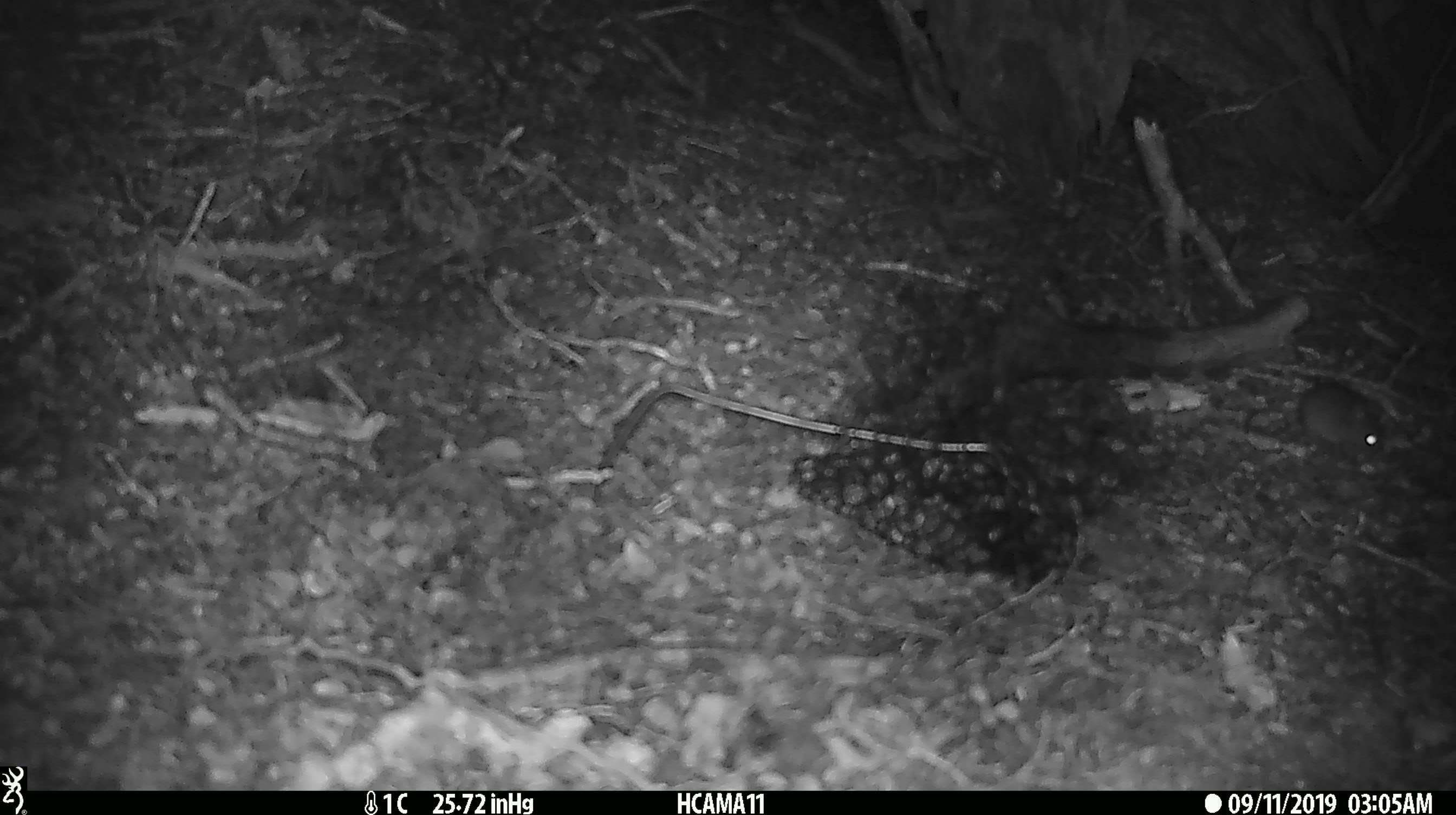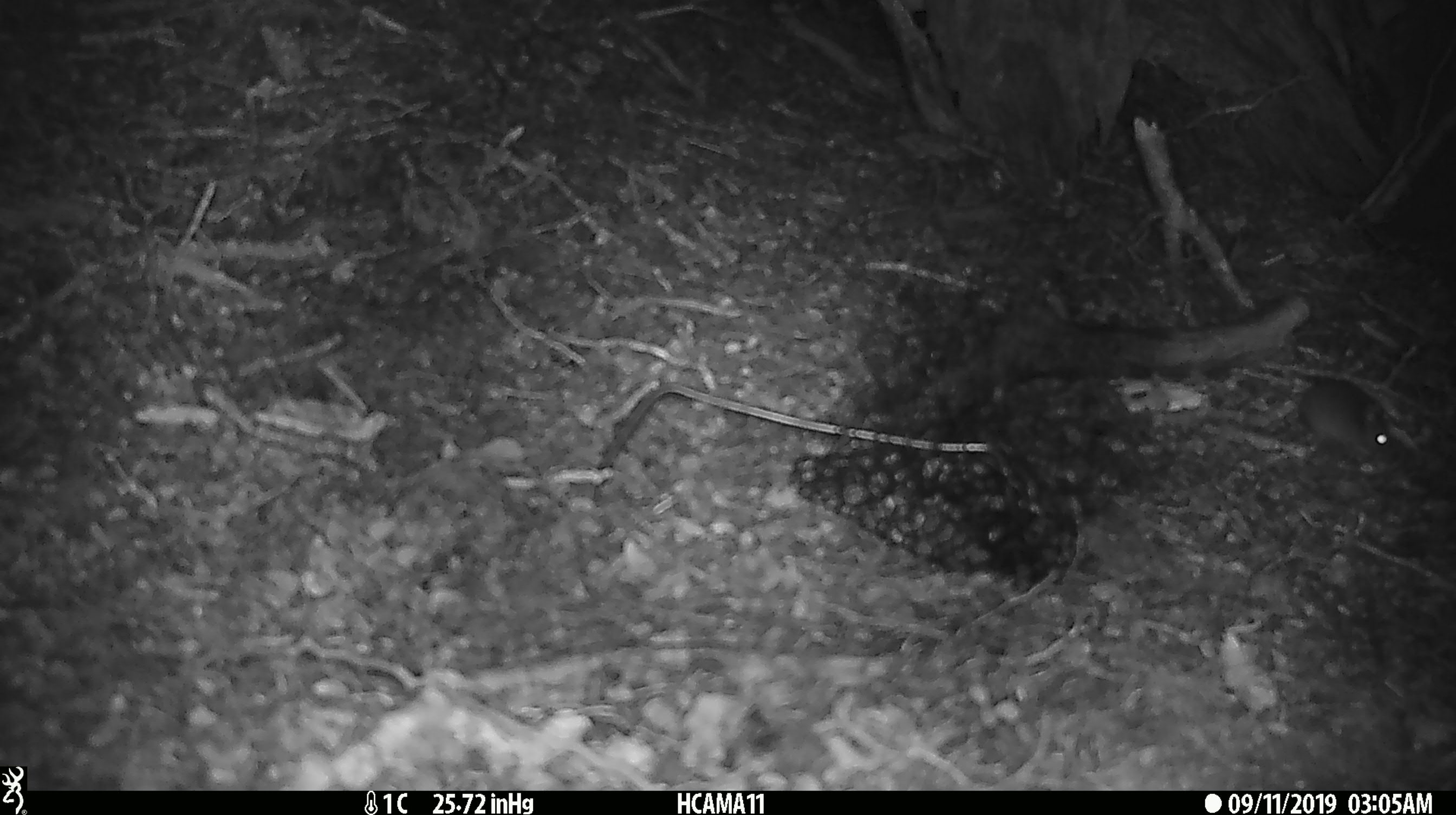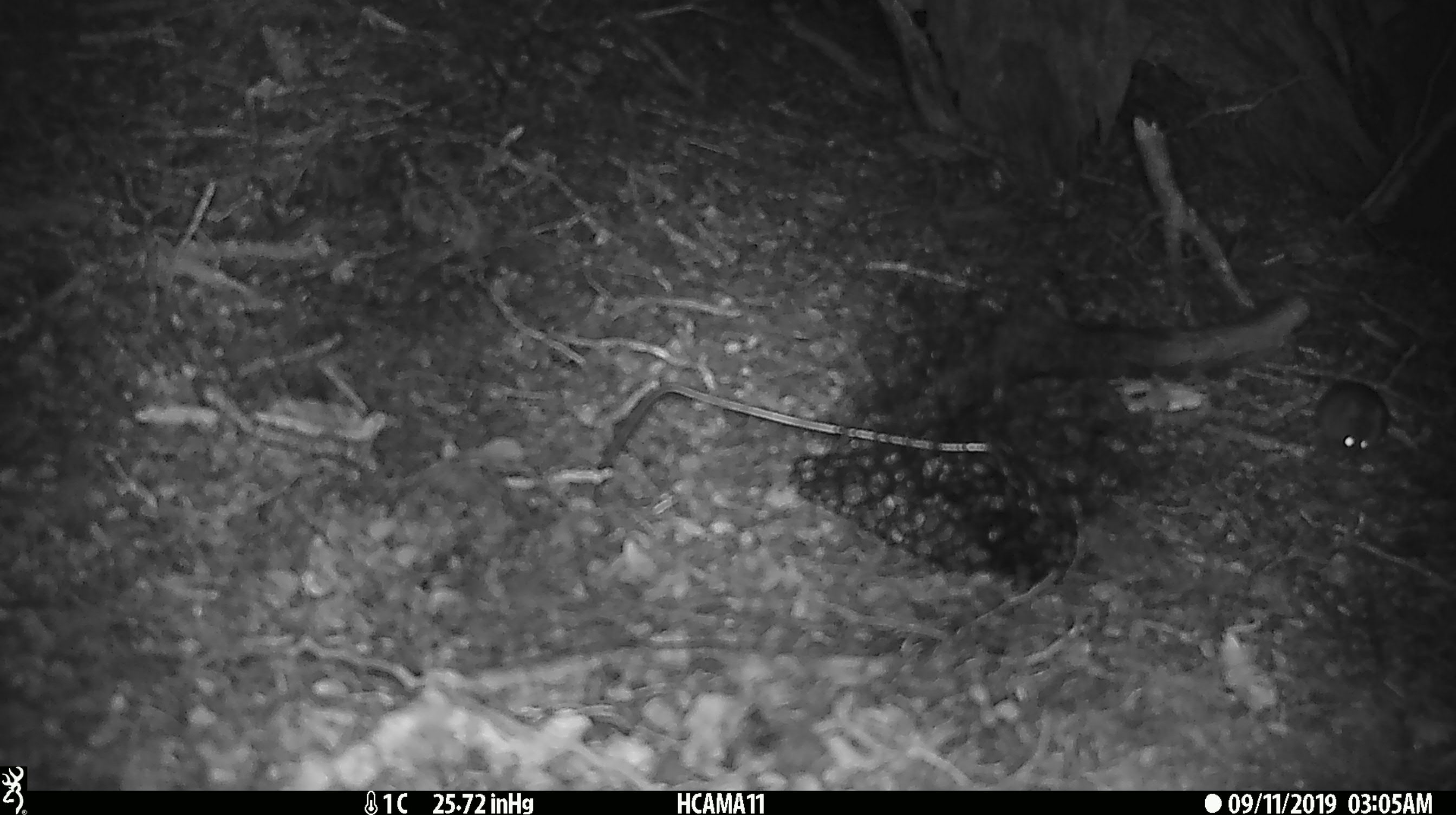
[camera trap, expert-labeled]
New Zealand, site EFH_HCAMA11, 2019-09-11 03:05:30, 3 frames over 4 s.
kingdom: Animalia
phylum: Chordata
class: Mammalia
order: Rodentia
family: Muridae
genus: Mus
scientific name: Mus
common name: mouse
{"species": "mouse (Mus)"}